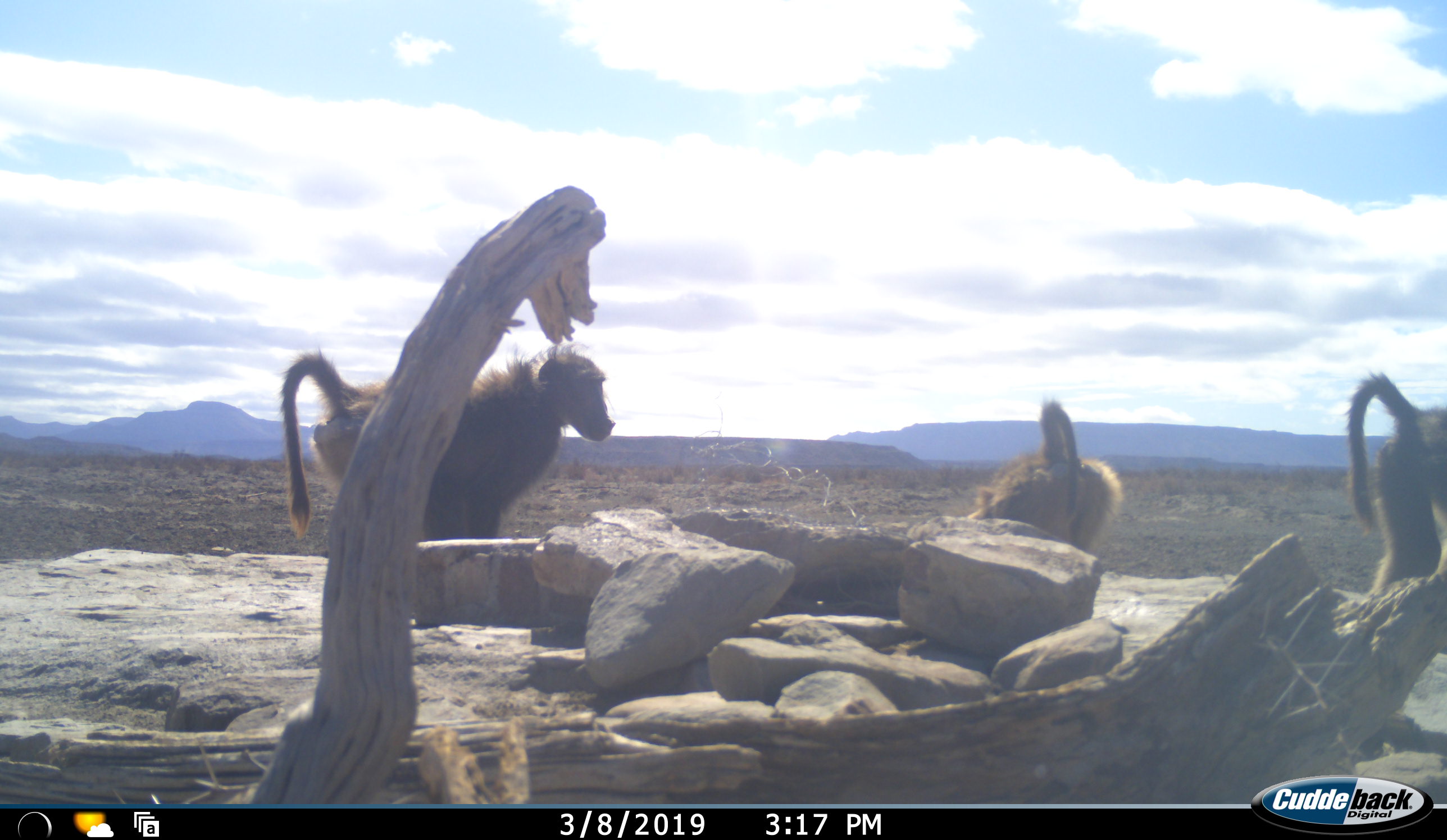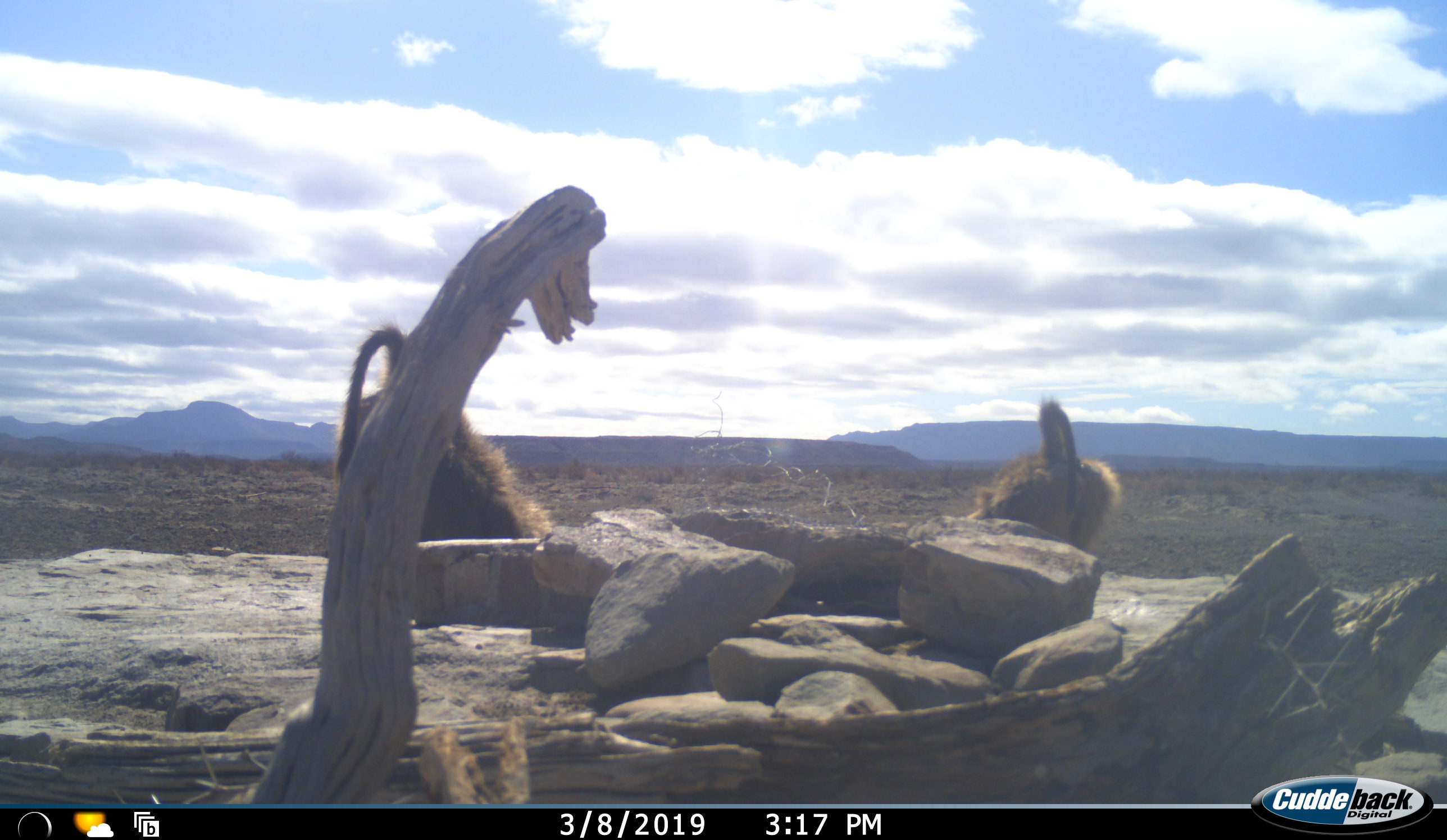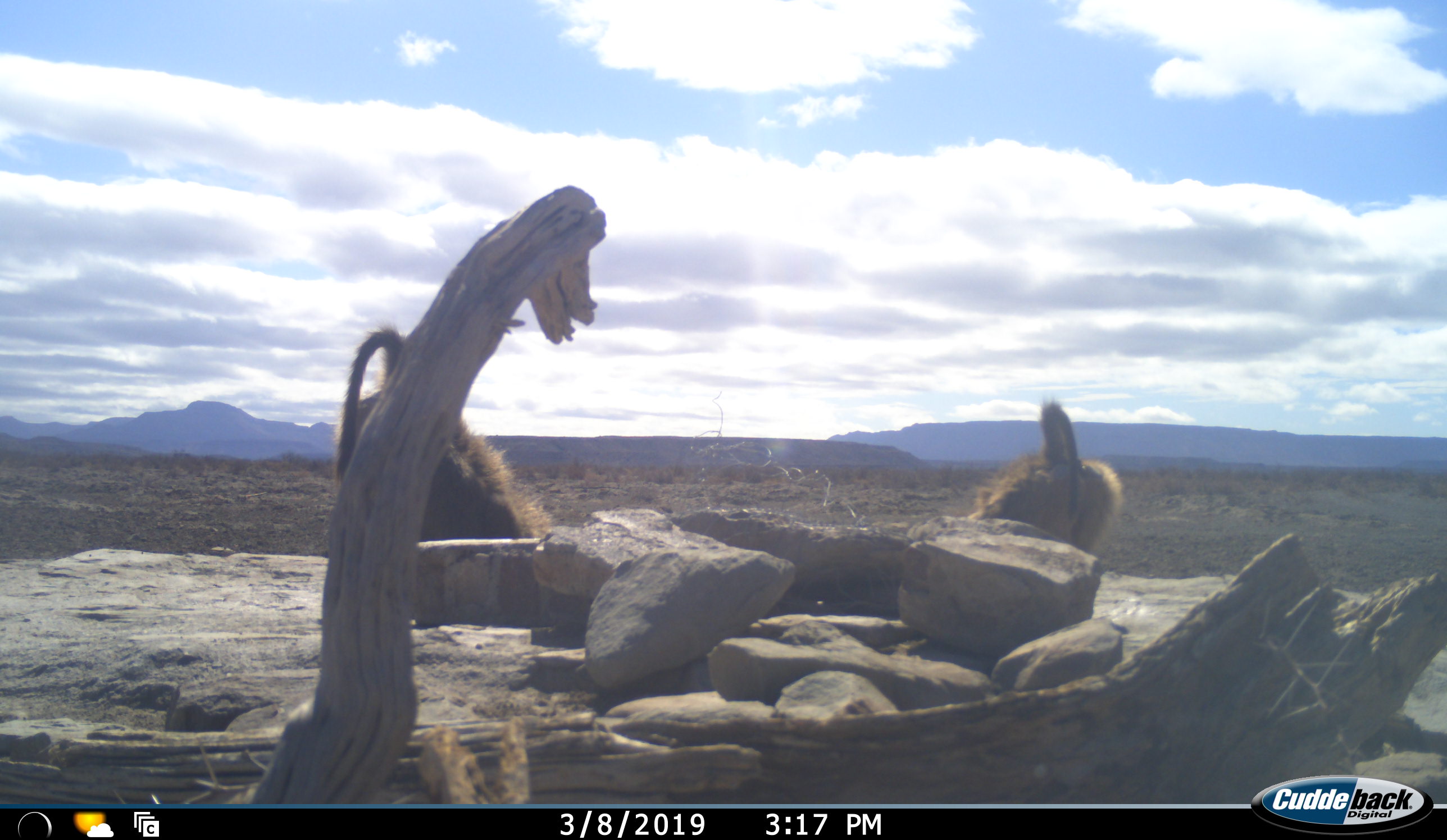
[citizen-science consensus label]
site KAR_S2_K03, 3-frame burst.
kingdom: Animalia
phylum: Chordata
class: Mammalia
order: Primates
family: Cercopithecidae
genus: Papio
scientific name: Papio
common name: baboon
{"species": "baboon (Papio)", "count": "3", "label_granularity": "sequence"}